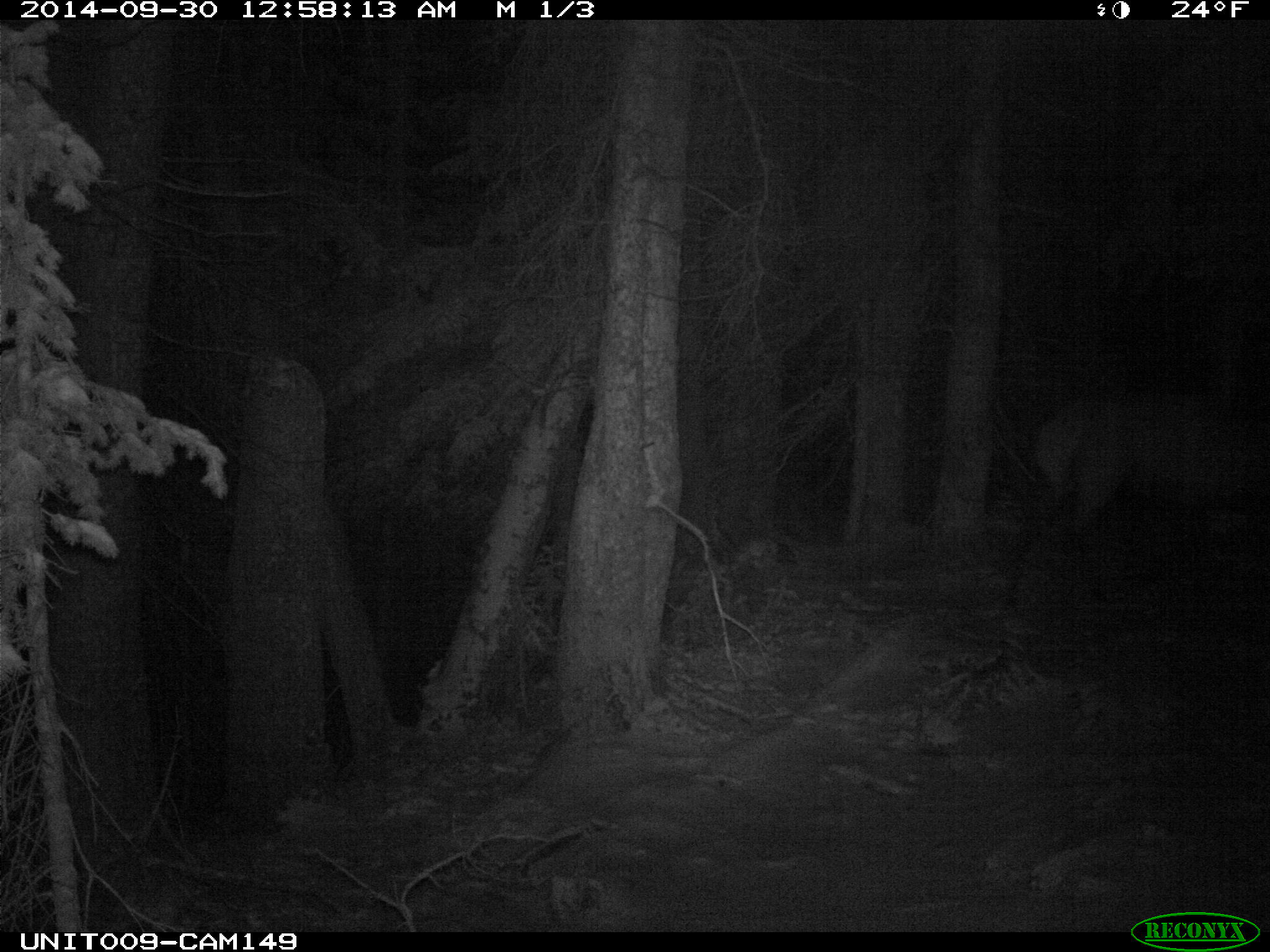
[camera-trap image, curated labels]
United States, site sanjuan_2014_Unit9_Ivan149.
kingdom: Animalia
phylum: Chordata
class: Mammalia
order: Artiodactyla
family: Cervidae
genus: Cervus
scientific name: Cervus elaphus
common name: red deer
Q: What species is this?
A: Cervus elaphus (red deer).